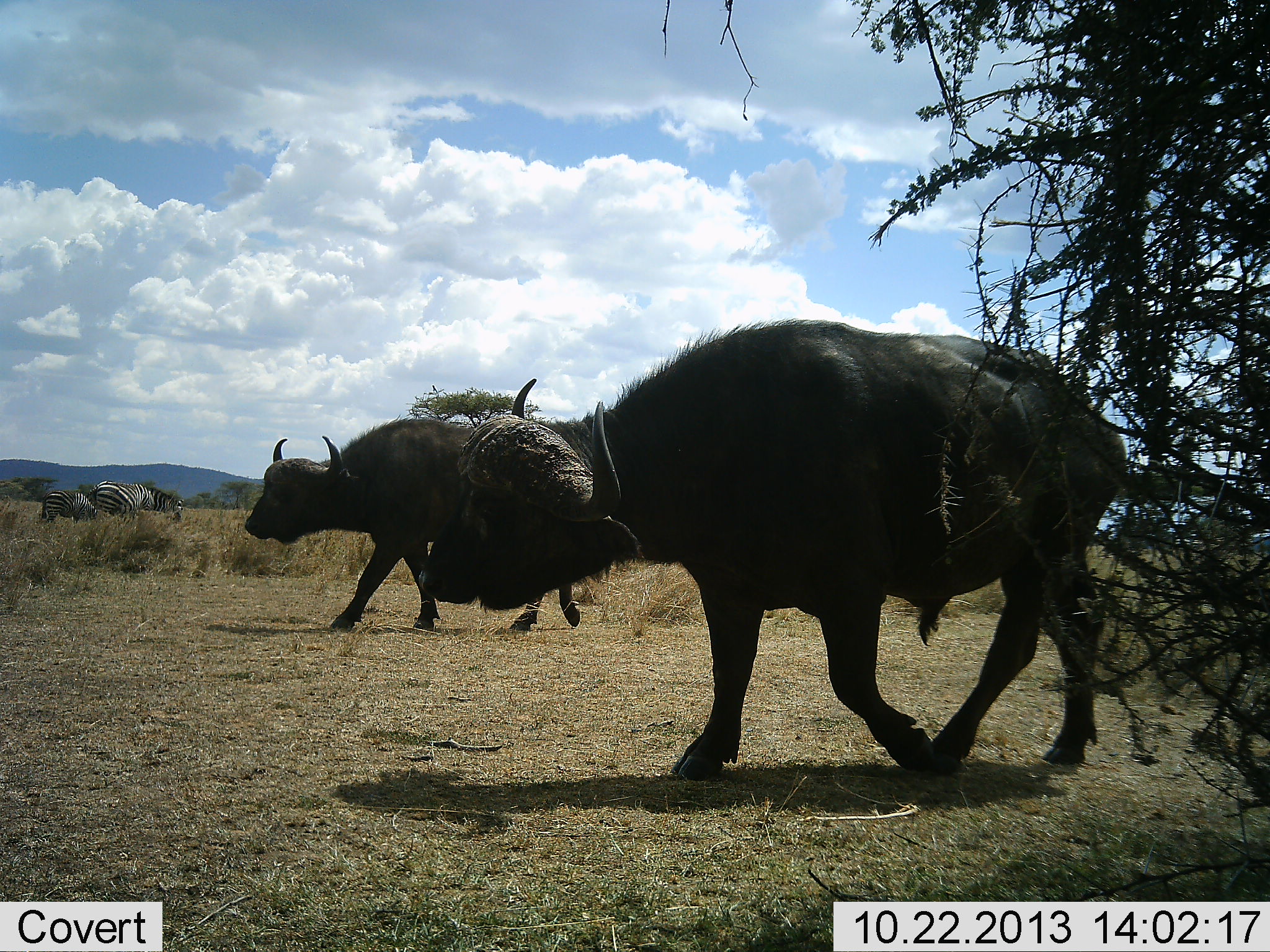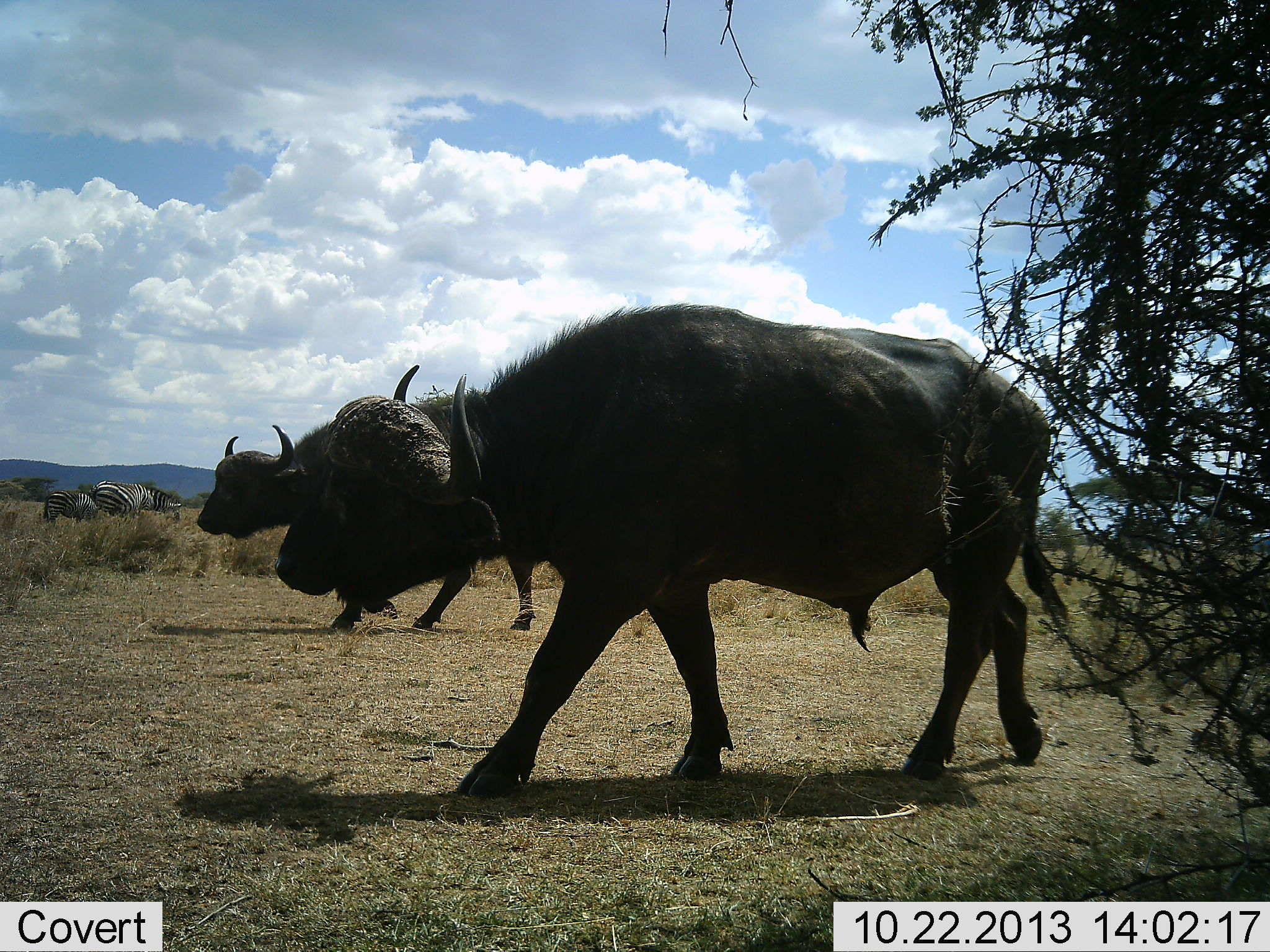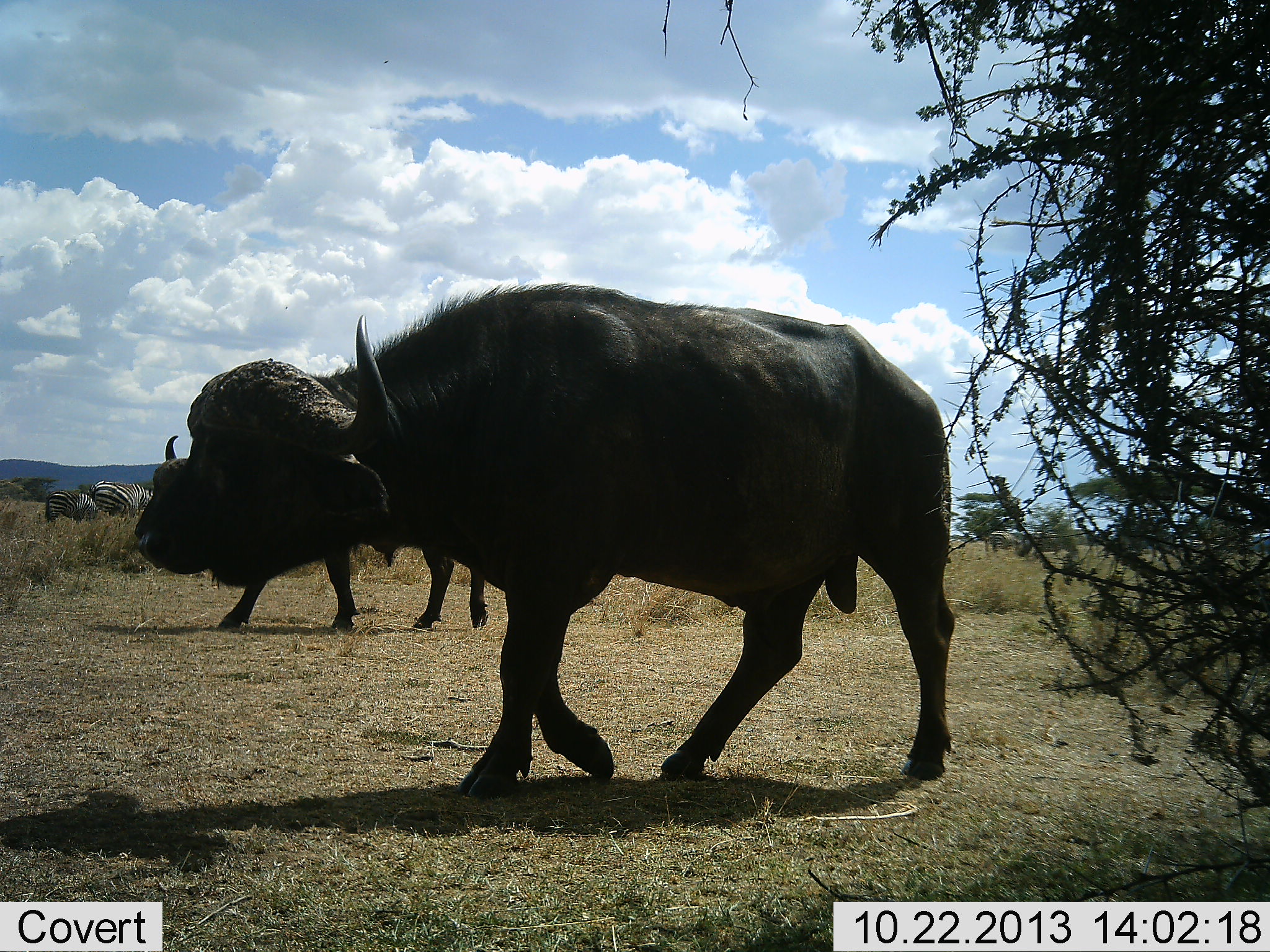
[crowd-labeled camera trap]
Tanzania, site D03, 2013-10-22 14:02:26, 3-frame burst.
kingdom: Animalia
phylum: Chordata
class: Mammalia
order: Artiodactyla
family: Bovidae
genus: Syncerus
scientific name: Syncerus caffer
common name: cape buffalo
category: buffalo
Buffalo (cape buffalo) (Syncerus caffer), count 2. Behavior (volunteer vote fractions): standing 0%, resting 0%, moving 100%, interacting 0%. Young present (vote fraction): 0%. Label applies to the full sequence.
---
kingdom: Animalia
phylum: Chordata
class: Mammalia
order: Perissodactyla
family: Equidae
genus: Equus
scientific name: Equus quagga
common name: plains zebra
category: zebra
Zebra (plains zebra) (Equus quagga), count 2. Behavior (volunteer vote fractions): standing 27%, resting 0%, moving 0%, interacting 0%. Young present (vote fraction): 9%. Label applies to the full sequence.